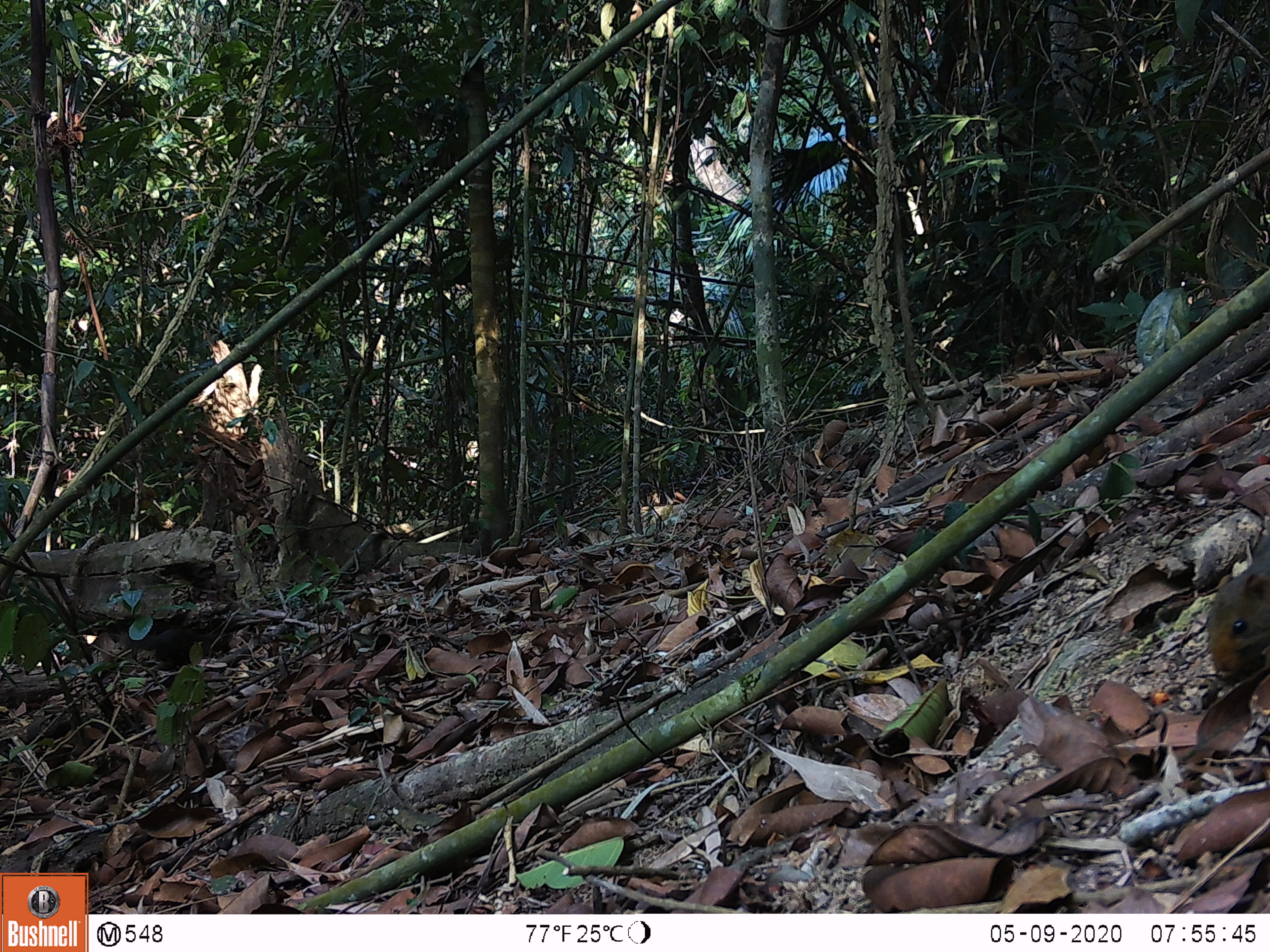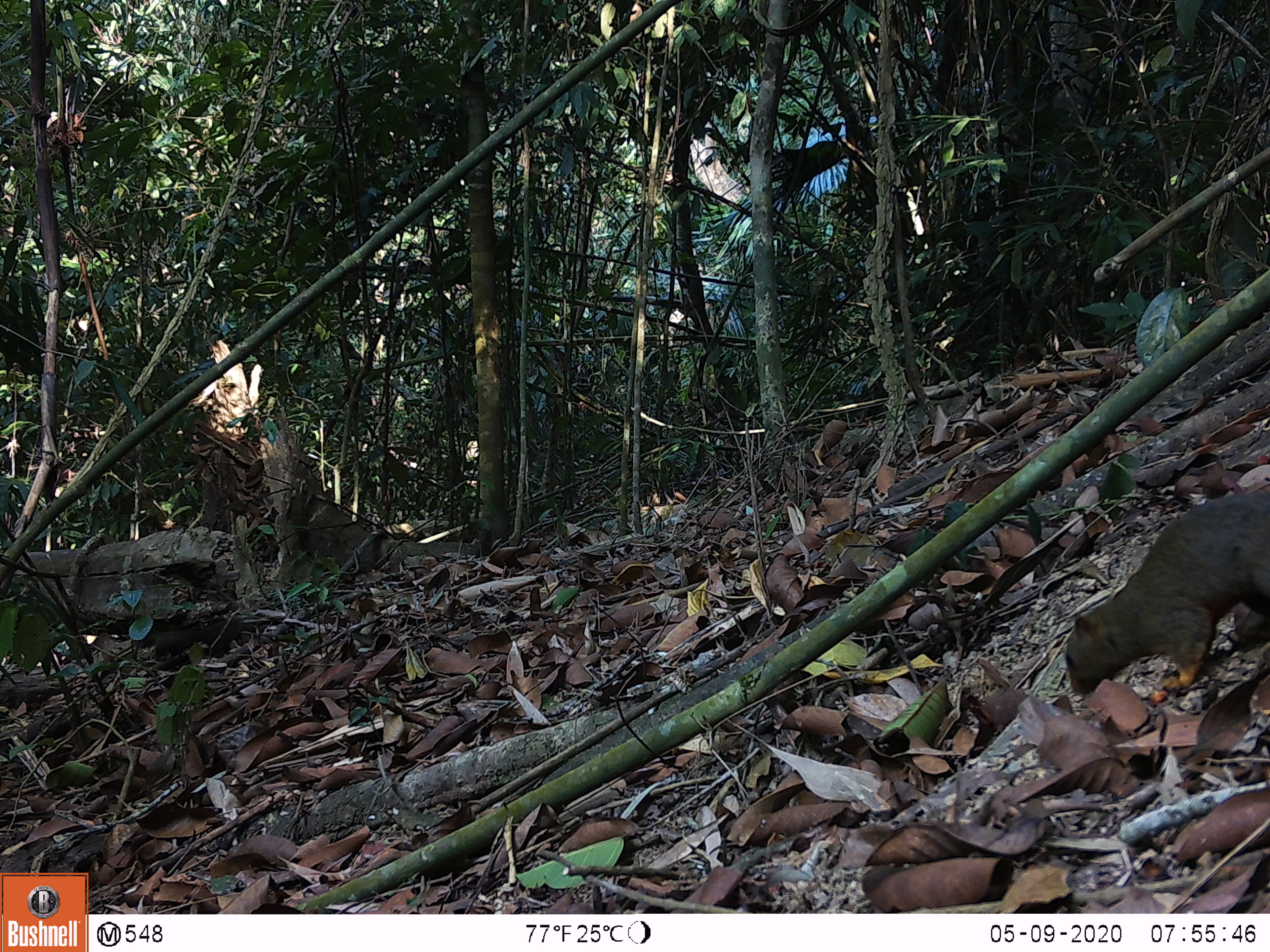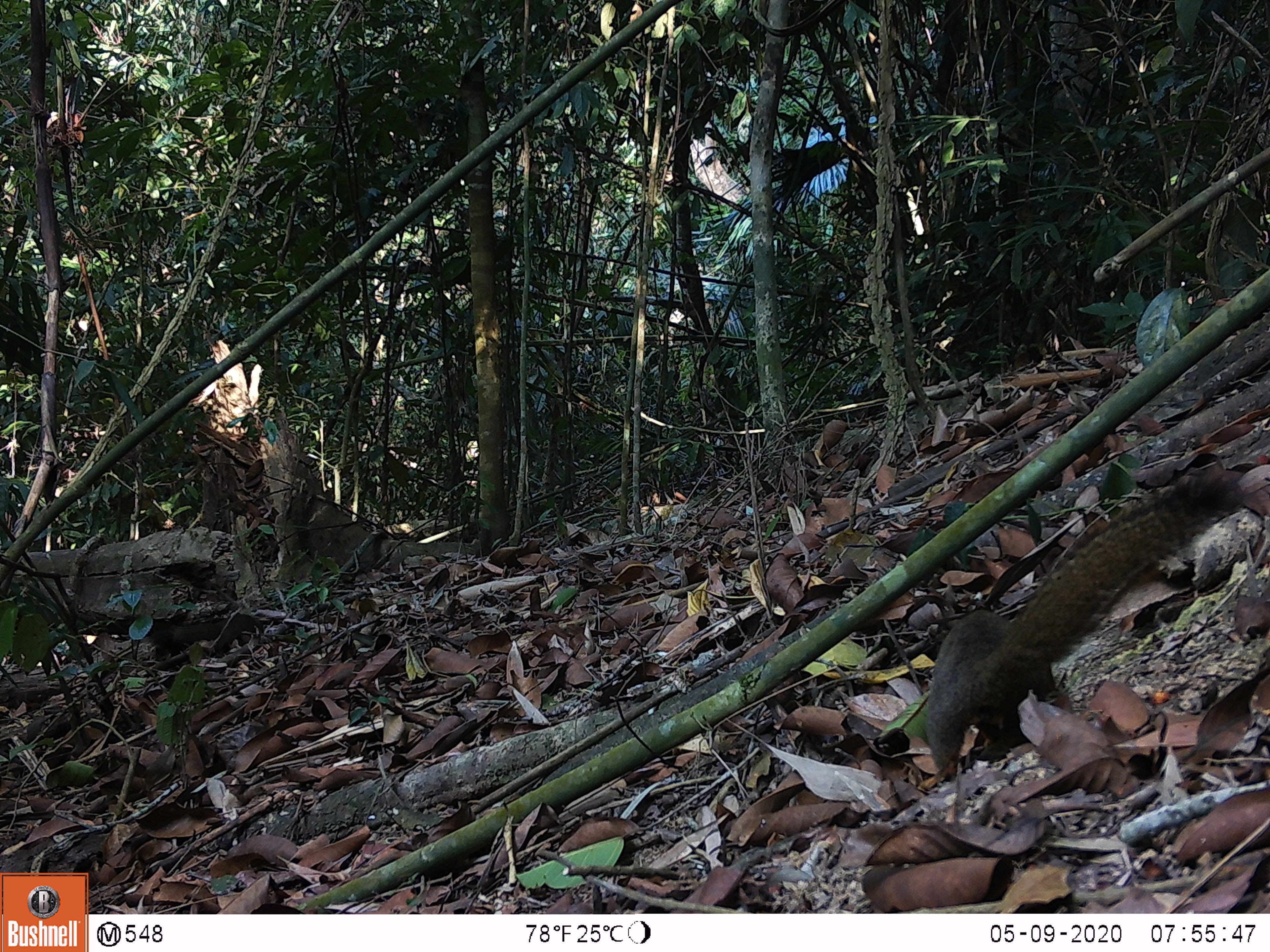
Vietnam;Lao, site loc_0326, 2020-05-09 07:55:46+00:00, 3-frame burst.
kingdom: Animalia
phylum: Chordata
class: Mammalia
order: Rodentia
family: Sciuridae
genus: Callosciurus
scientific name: Callosciurus erythraeus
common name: pallas's squirrel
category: pallass squirrel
Pallass squirrel (pallas's squirrel) (Callosciurus erythraeus). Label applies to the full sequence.